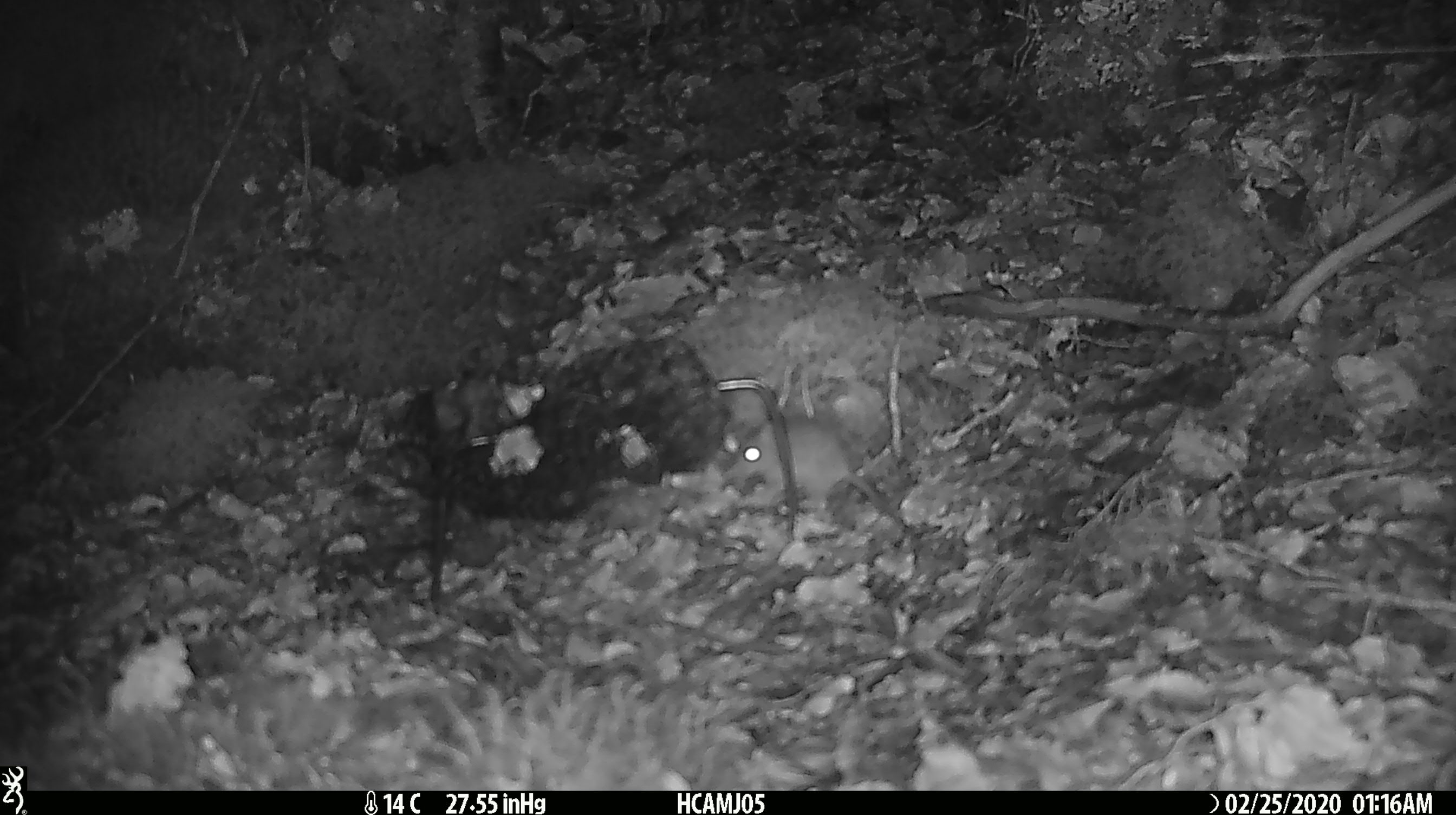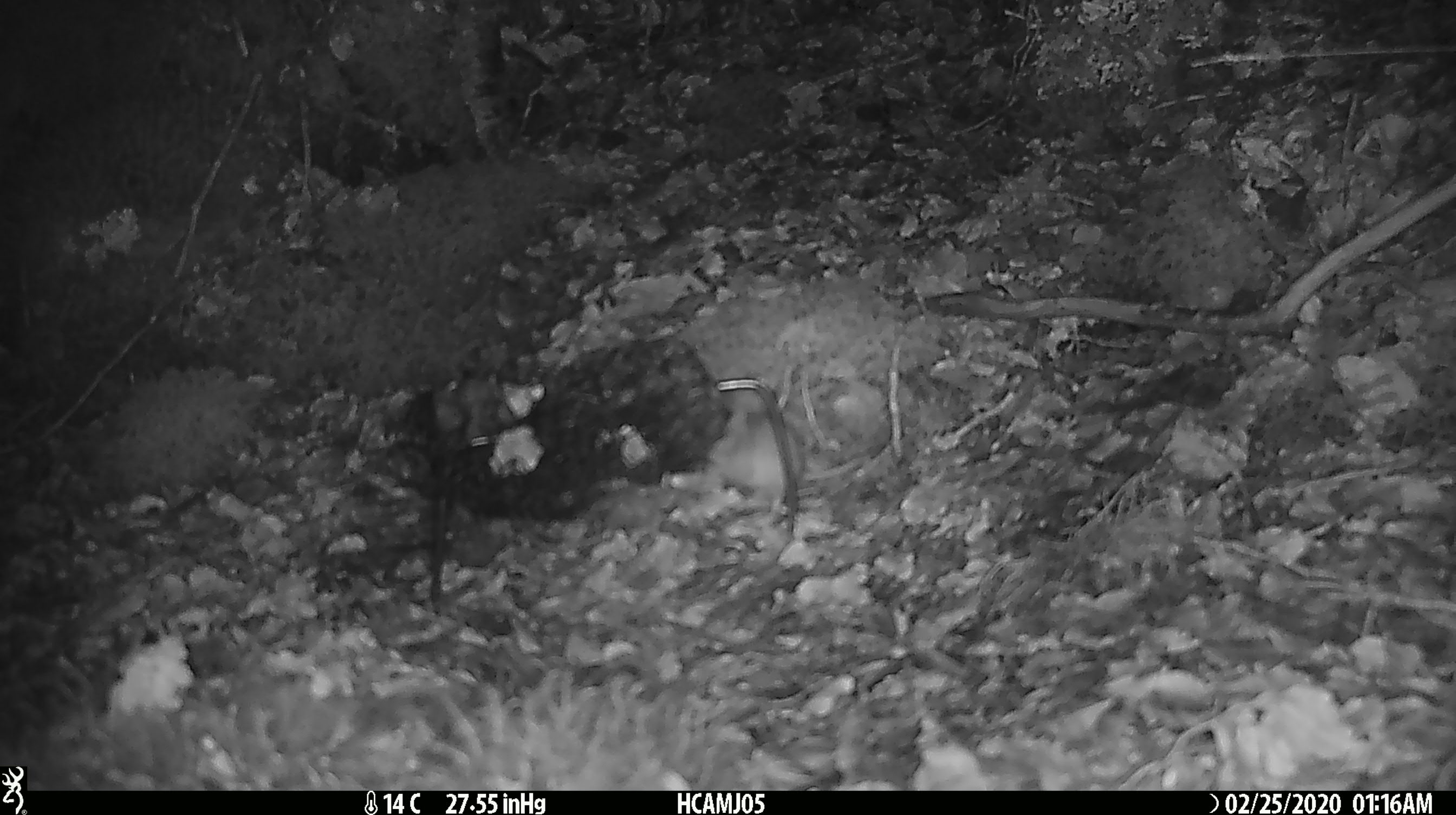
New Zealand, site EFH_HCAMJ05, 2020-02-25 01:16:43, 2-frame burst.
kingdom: Animalia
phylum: Chordata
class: Mammalia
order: Rodentia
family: Muridae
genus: Mus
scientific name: Mus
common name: mouse